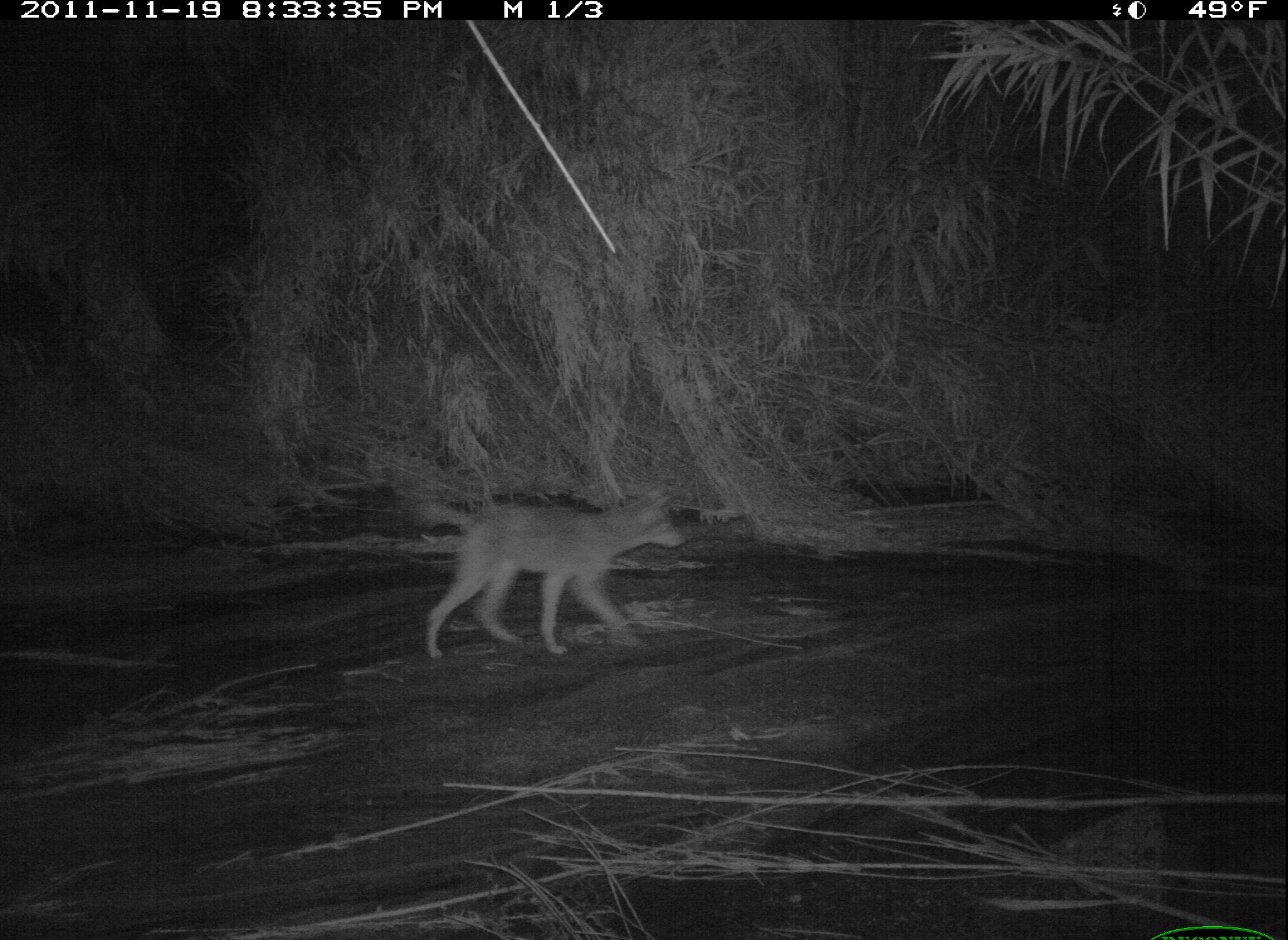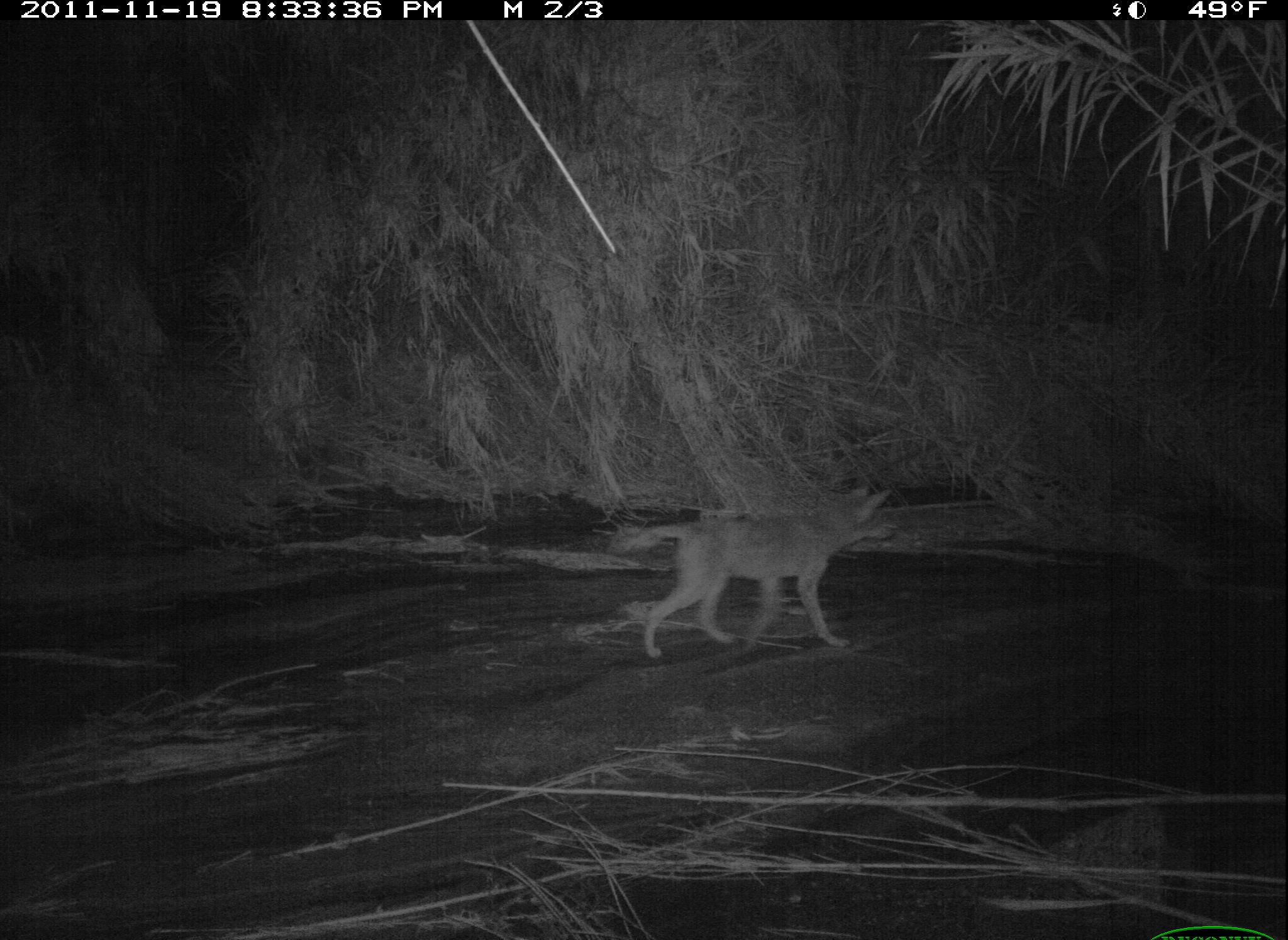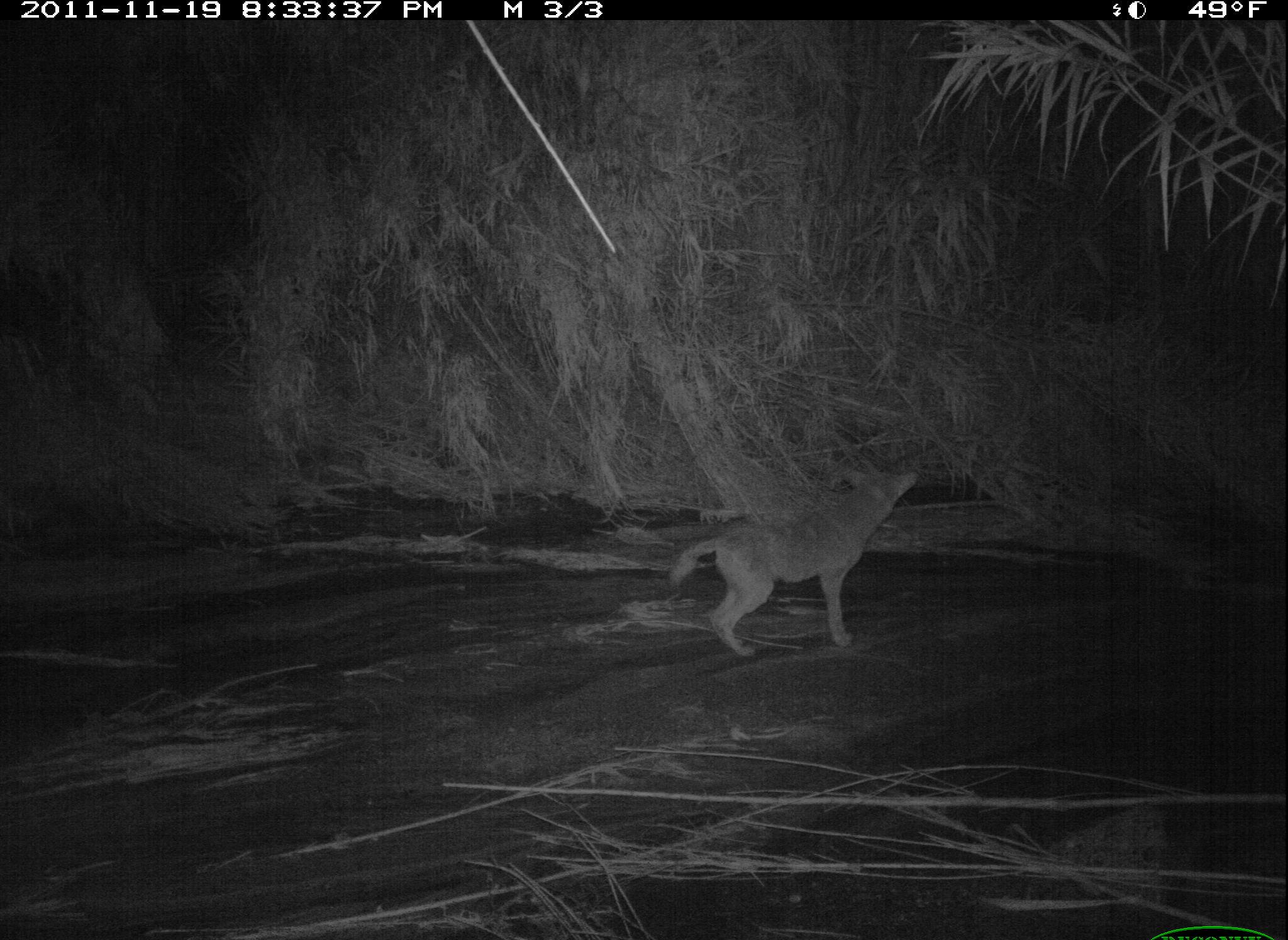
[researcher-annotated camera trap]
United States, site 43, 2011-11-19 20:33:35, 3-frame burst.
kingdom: Animalia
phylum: Chordata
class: Mammalia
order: Carnivora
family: Canidae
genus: Canis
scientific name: Canis latrans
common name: coyote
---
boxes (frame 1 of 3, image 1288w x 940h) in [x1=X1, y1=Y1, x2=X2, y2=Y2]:
coyote: [x1=401, y1=475, x2=691, y2=667]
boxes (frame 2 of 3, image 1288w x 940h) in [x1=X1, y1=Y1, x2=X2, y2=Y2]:
coyote: [x1=596, y1=475, x2=906, y2=670]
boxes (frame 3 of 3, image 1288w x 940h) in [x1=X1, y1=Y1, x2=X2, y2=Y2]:
coyote: [x1=670, y1=445, x2=934, y2=691]